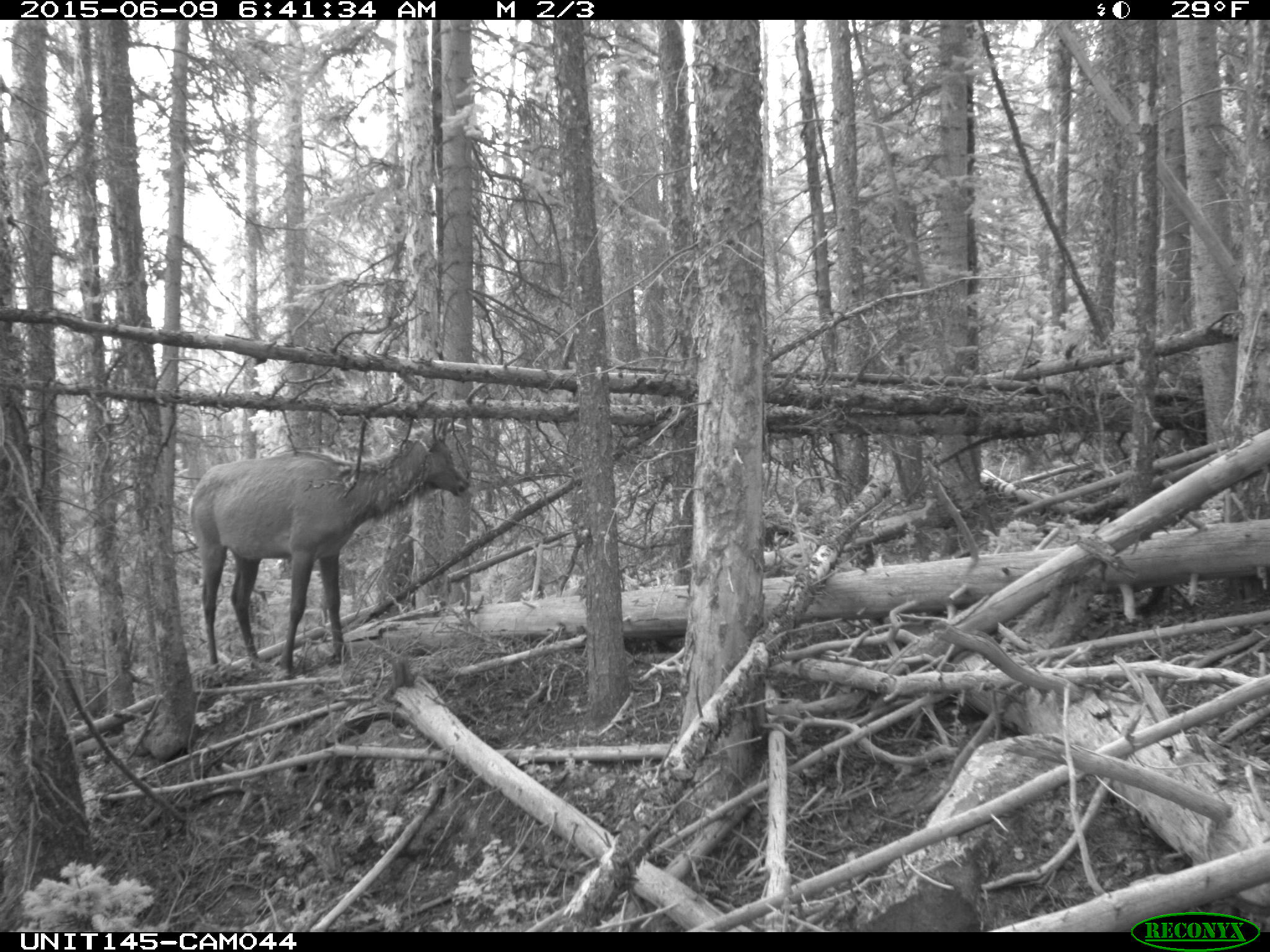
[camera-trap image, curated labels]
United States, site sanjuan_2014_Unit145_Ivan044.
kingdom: Animalia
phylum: Chordata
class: Mammalia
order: Artiodactyla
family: Cervidae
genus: Cervus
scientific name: Cervus elaphus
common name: red deer